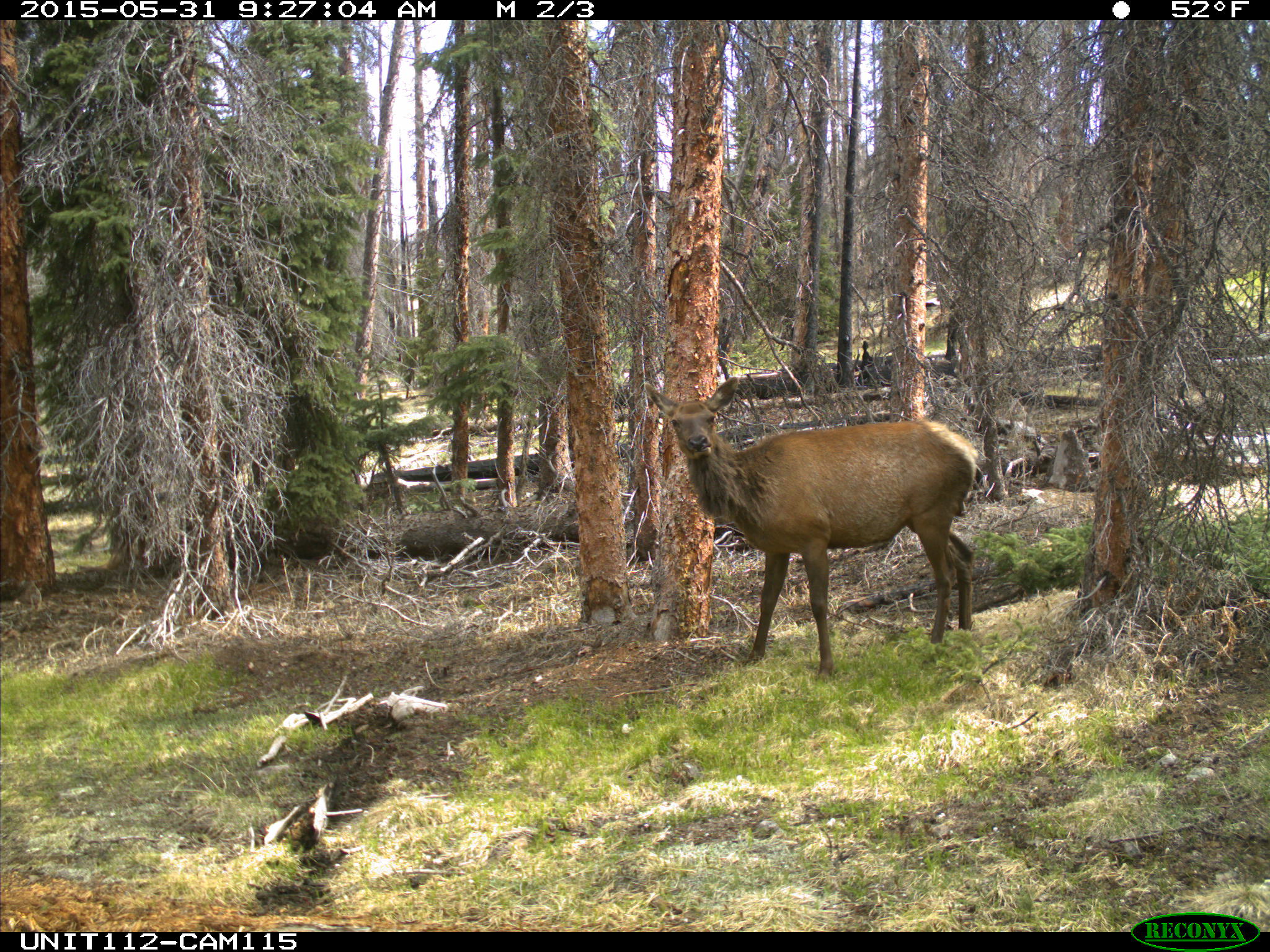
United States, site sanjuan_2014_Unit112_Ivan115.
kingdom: Animalia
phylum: Chordata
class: Mammalia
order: Artiodactyla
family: Cervidae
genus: Cervus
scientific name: Cervus elaphus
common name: red deer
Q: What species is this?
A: Cervus elaphus (red deer).